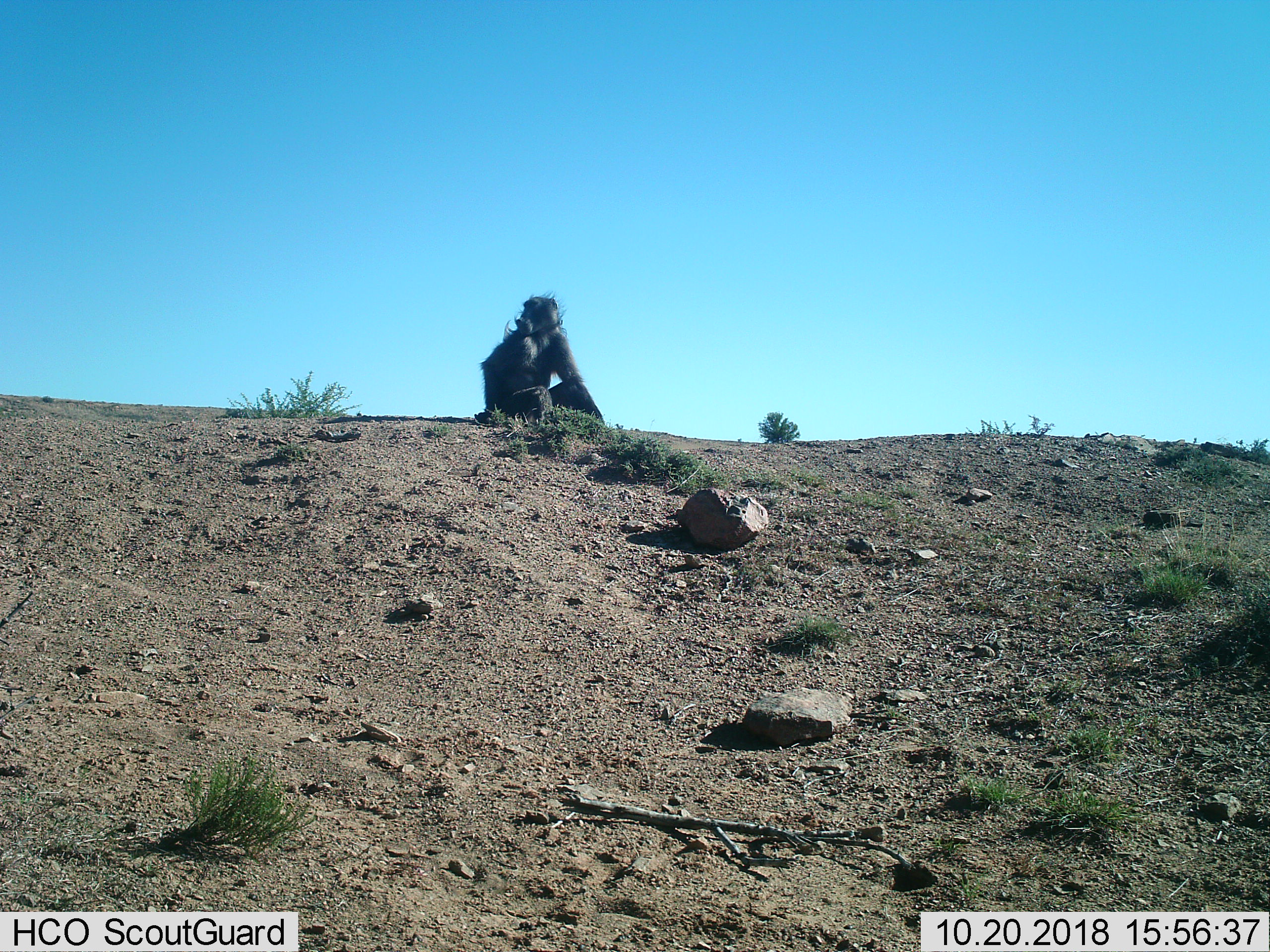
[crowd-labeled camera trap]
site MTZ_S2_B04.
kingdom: Animalia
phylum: Chordata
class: Mammalia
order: Primates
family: Cercopithecidae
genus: Papio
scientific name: Papio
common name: baboon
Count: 1.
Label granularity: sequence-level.